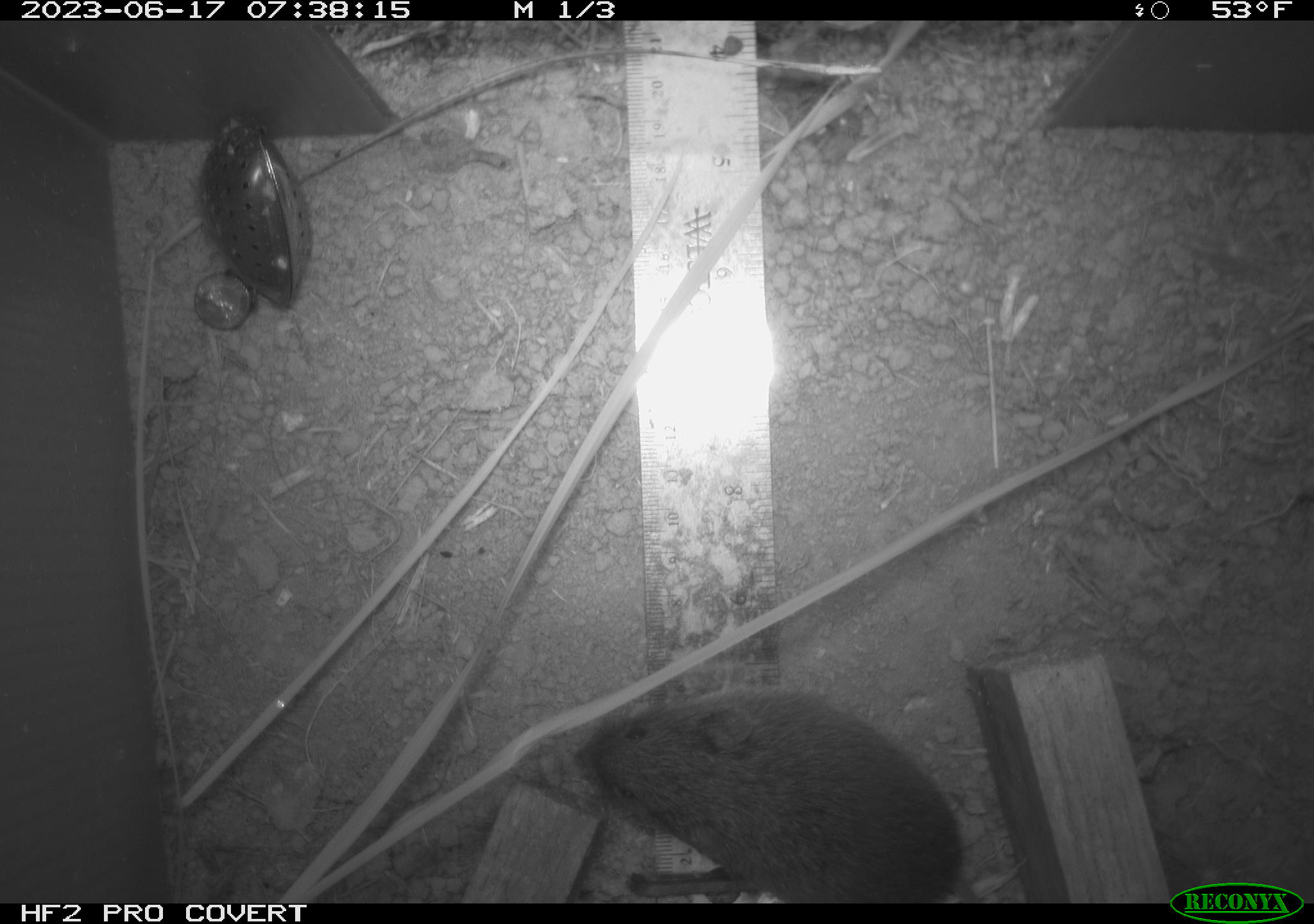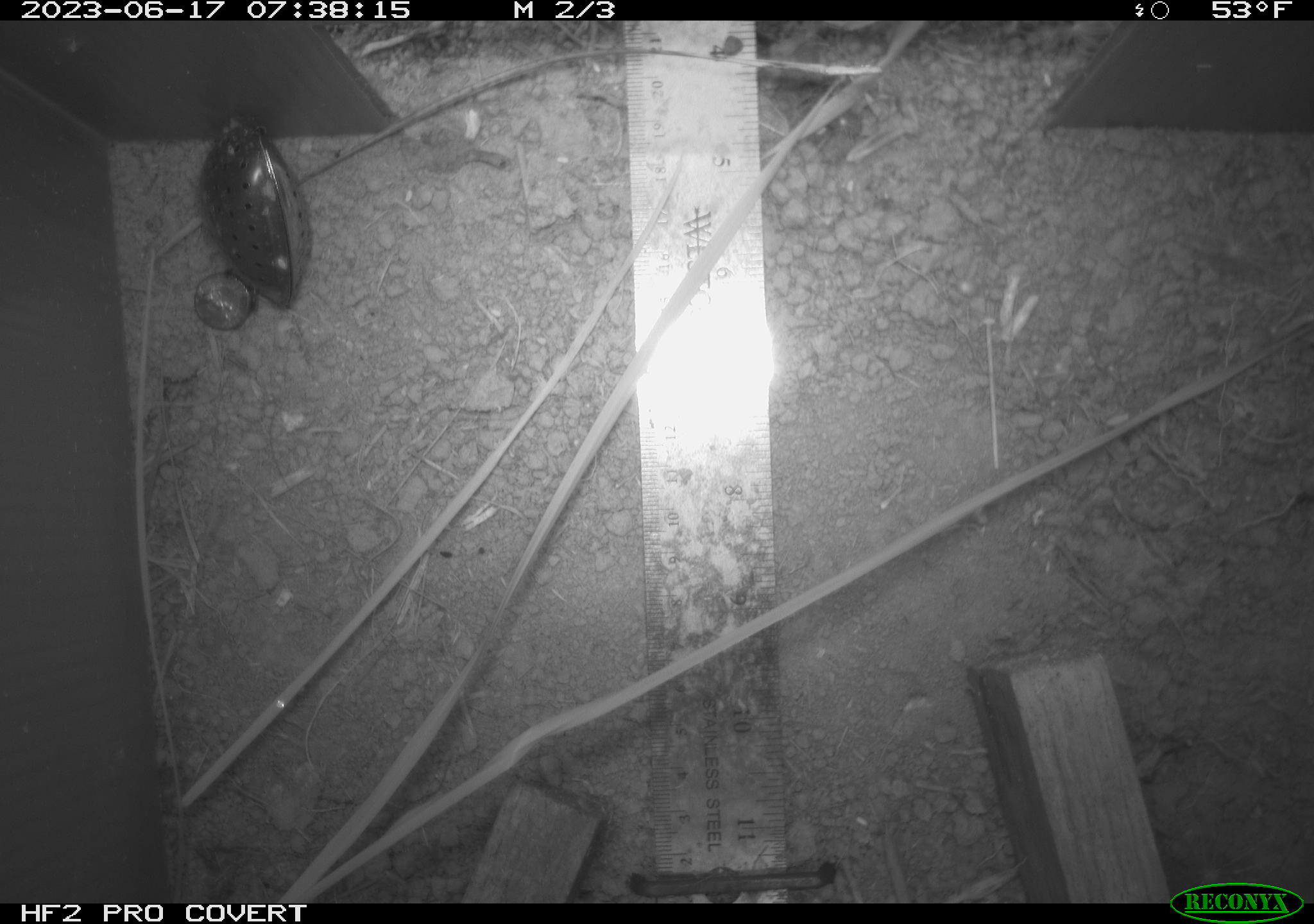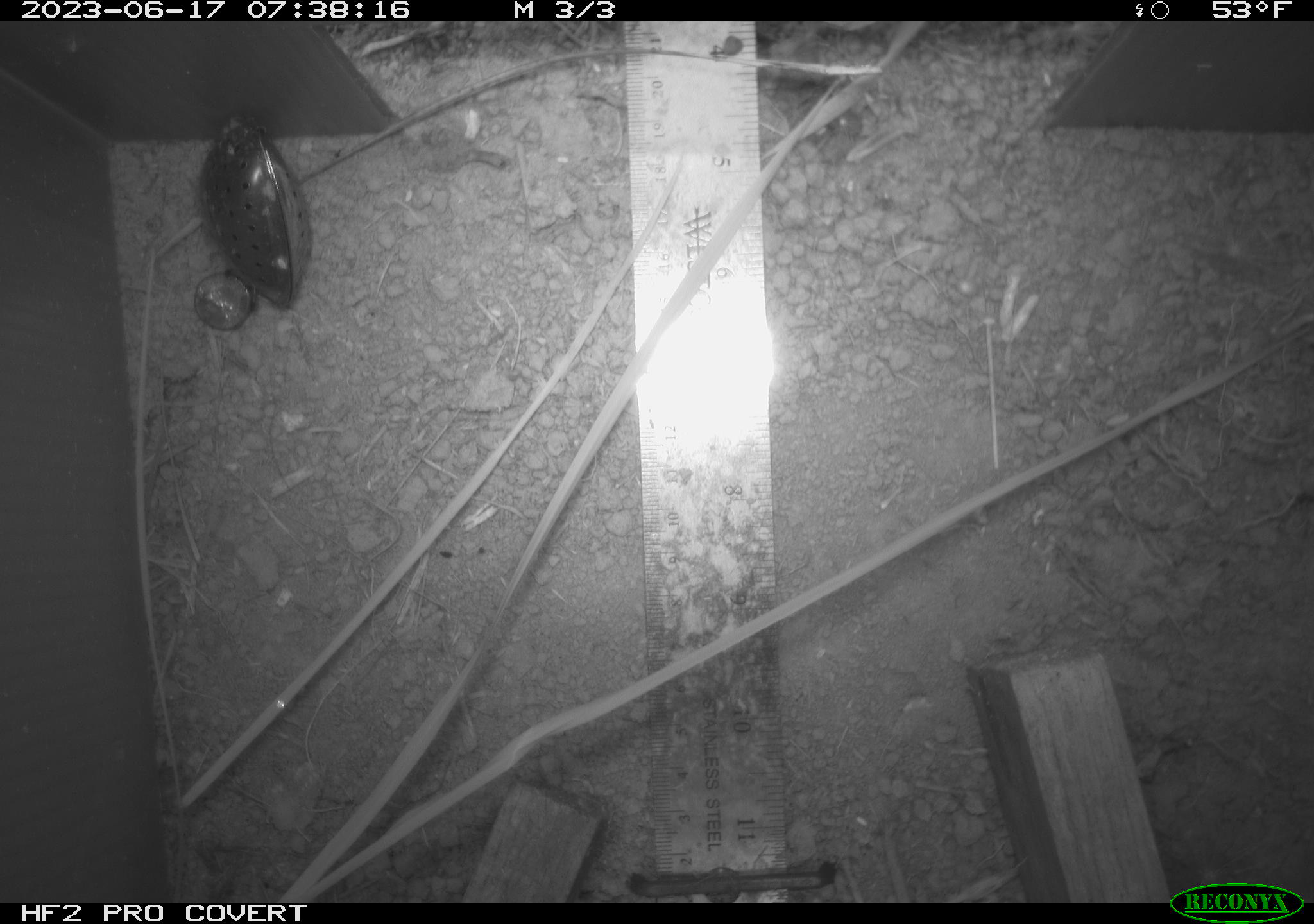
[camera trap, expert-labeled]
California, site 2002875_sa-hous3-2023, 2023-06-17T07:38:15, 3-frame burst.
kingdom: Animalia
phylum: Chordata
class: Mammalia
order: Rodentia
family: Cricetidae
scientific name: Arvicolinae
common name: voles, lemmings, and muskrats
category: arvicolinae subfamily